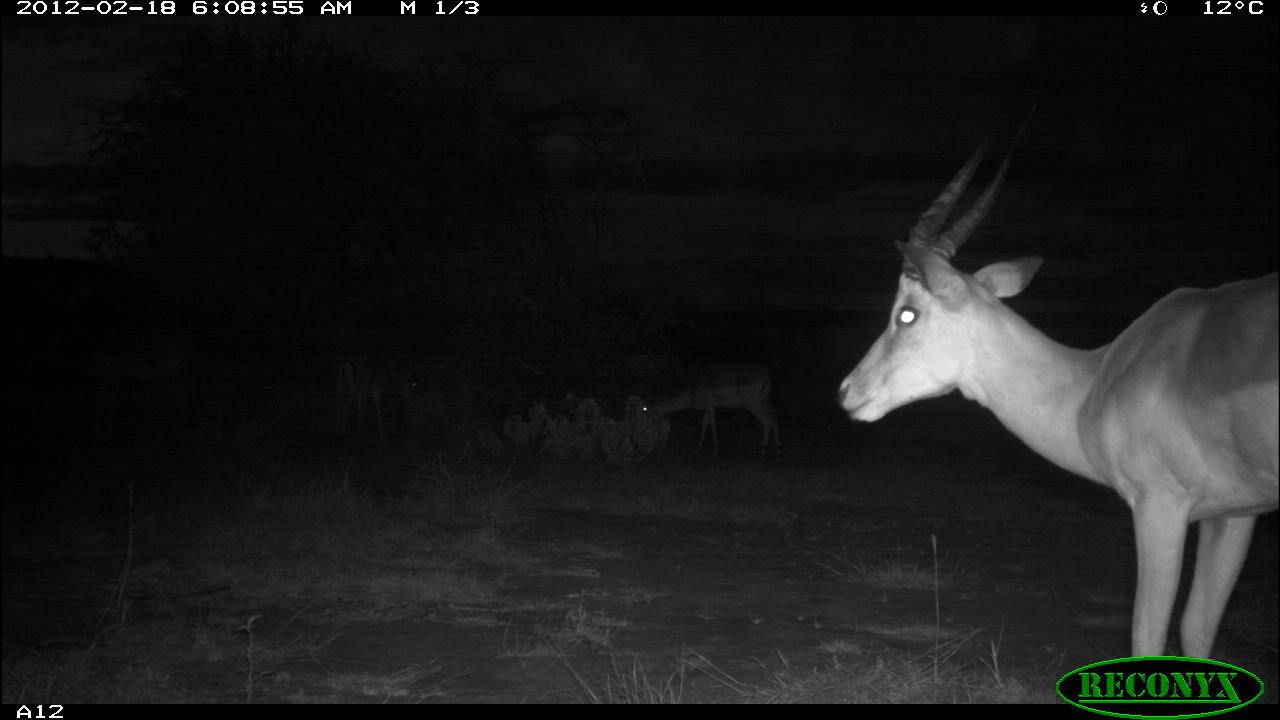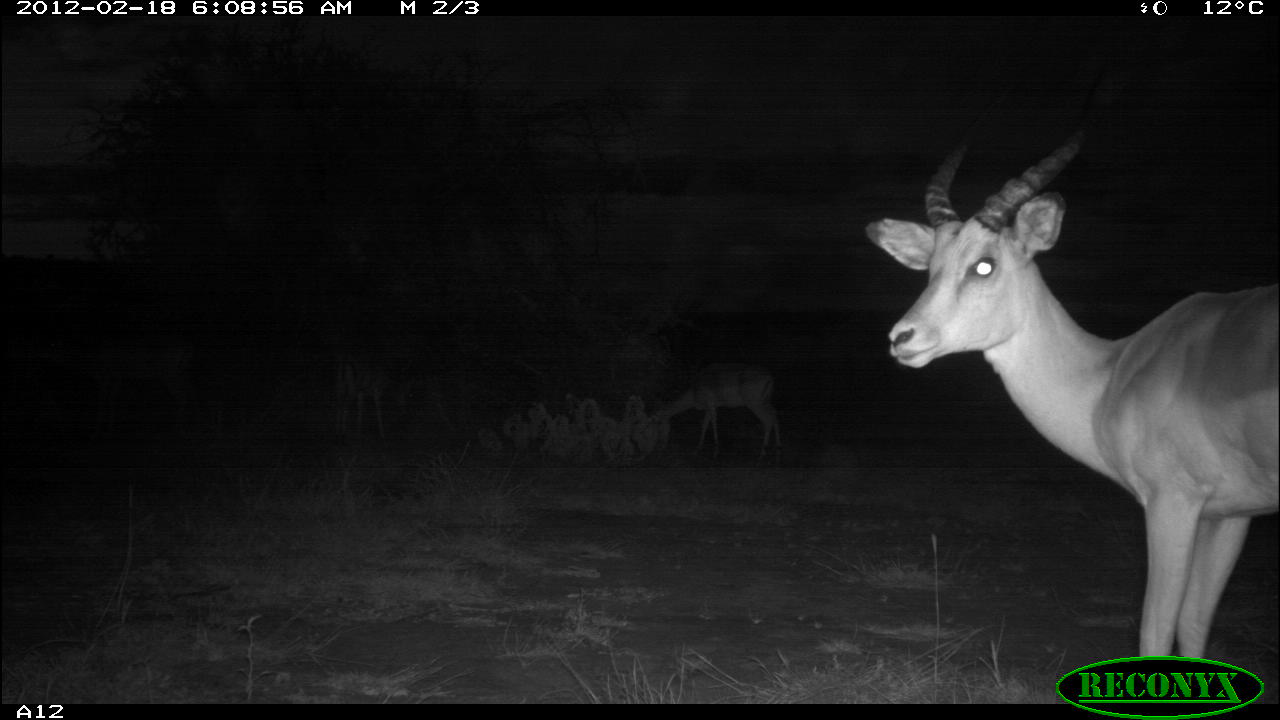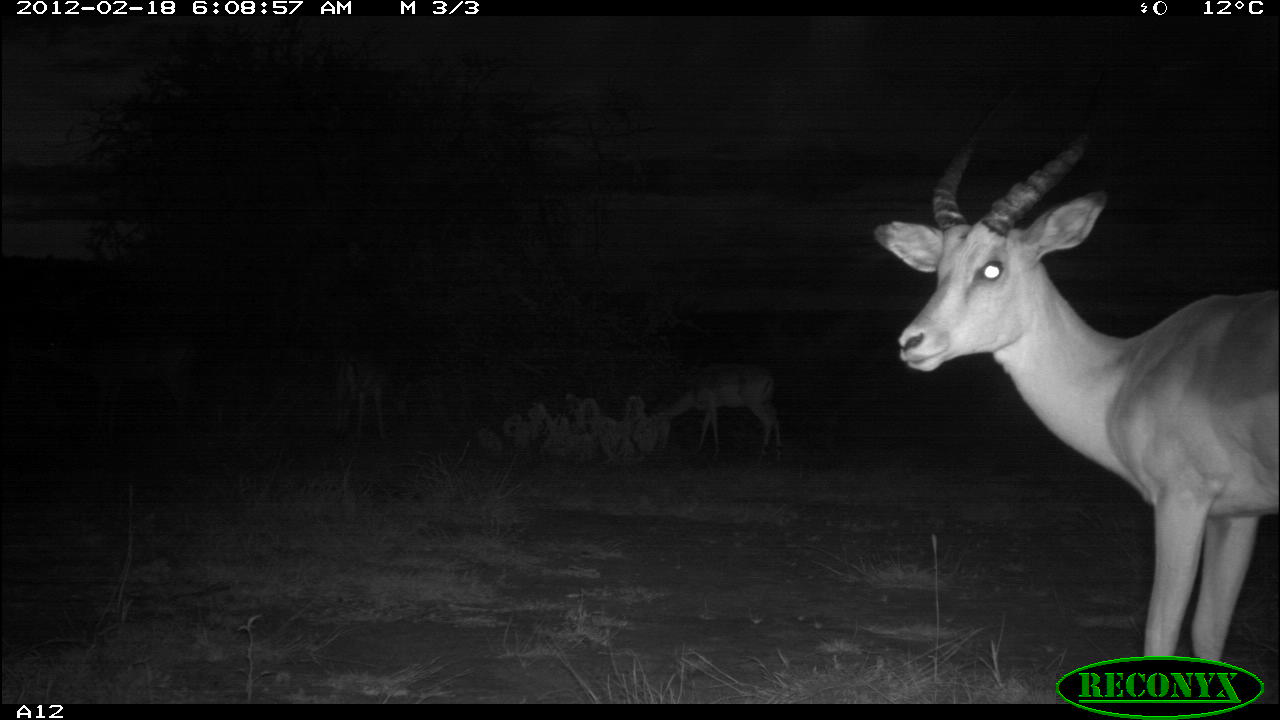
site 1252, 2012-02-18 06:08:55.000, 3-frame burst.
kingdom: Animalia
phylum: Chordata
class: Mammalia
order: Artiodactyla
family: Bovidae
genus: Aepyceros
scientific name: Aepyceros melampus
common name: impala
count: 4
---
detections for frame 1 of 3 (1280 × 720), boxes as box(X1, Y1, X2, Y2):
aepyceros melampus: box(836, 121, 1279, 660); box(637, 364, 787, 469)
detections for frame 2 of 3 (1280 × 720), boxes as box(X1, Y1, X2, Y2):
aepyceros melampus: box(864, 132, 1279, 657); box(653, 361, 783, 460)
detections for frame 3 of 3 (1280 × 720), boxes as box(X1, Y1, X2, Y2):
aepyceros melampus: box(875, 138, 1278, 662); box(654, 362, 781, 460)